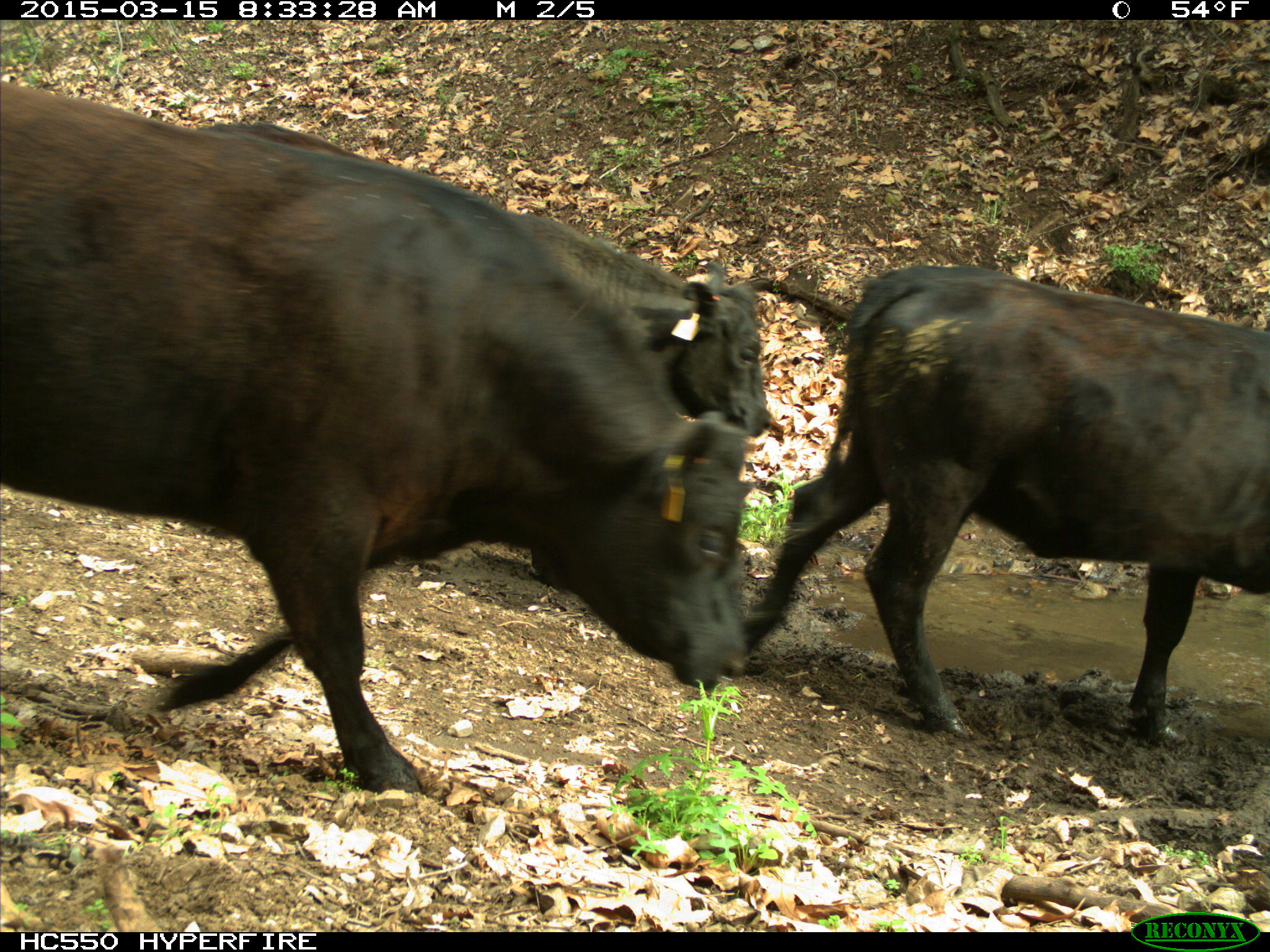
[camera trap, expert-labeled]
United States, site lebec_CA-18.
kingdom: Animalia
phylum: Chordata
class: Mammalia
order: Artiodactyla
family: Bovidae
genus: Bos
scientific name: Bos taurus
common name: domestic cow